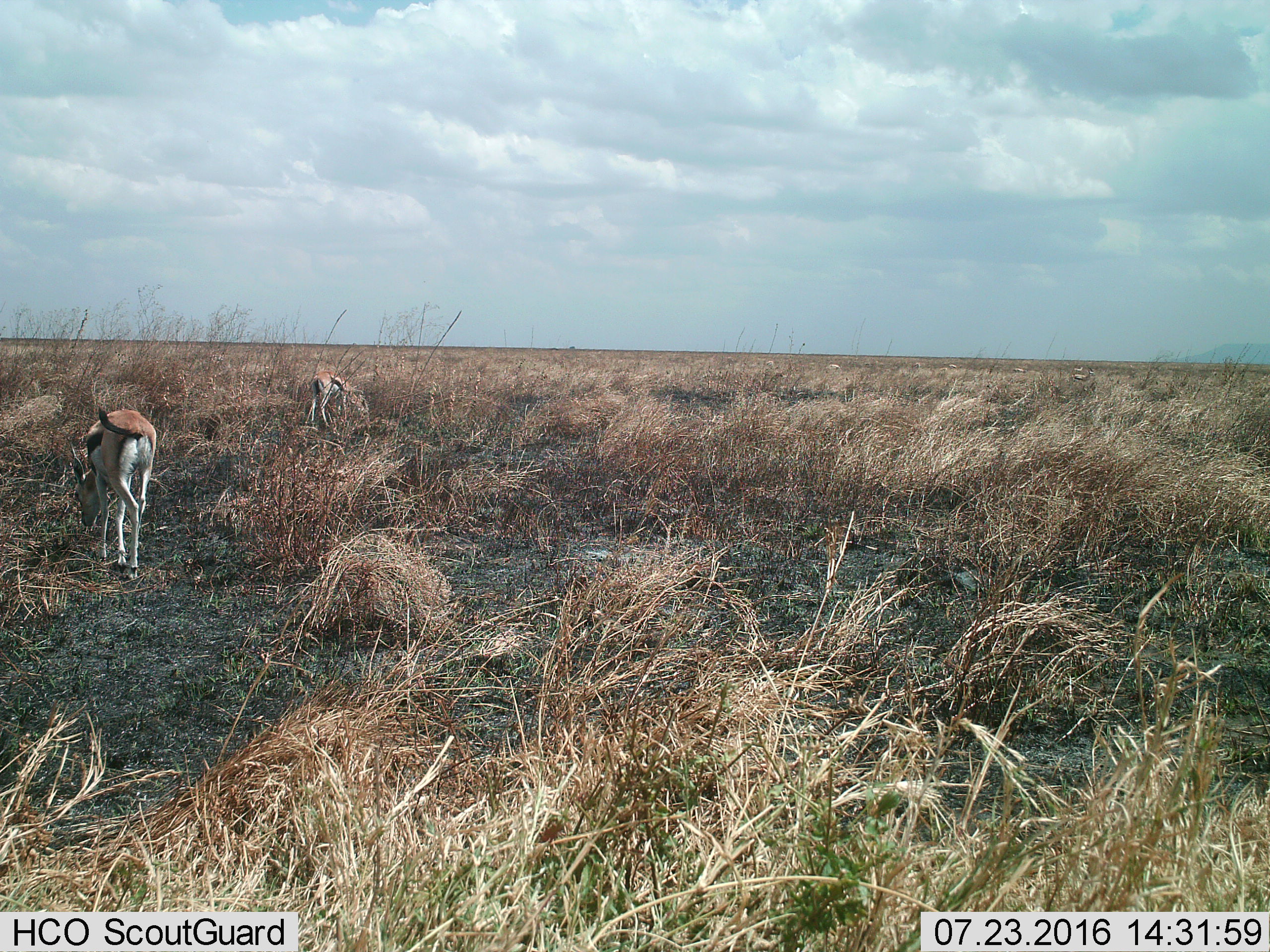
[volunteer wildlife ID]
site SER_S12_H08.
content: unidentified animal